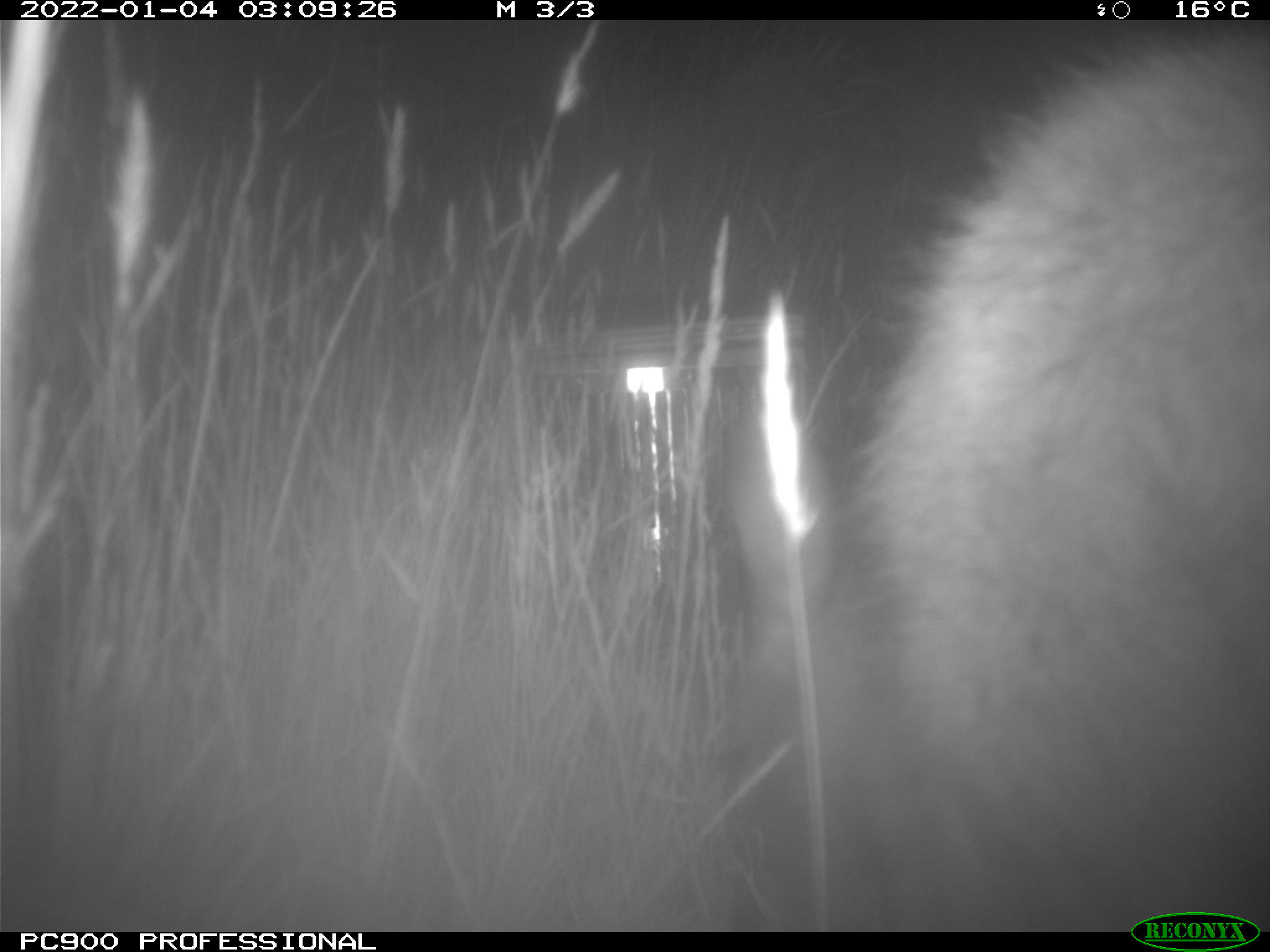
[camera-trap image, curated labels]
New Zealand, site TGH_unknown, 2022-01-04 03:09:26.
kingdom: Animalia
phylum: Chordata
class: Mammalia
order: Diprotodontia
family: Macropodidae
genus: Notamacropus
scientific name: Notamacropus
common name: wallaby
Wallaby (Notamacropus).